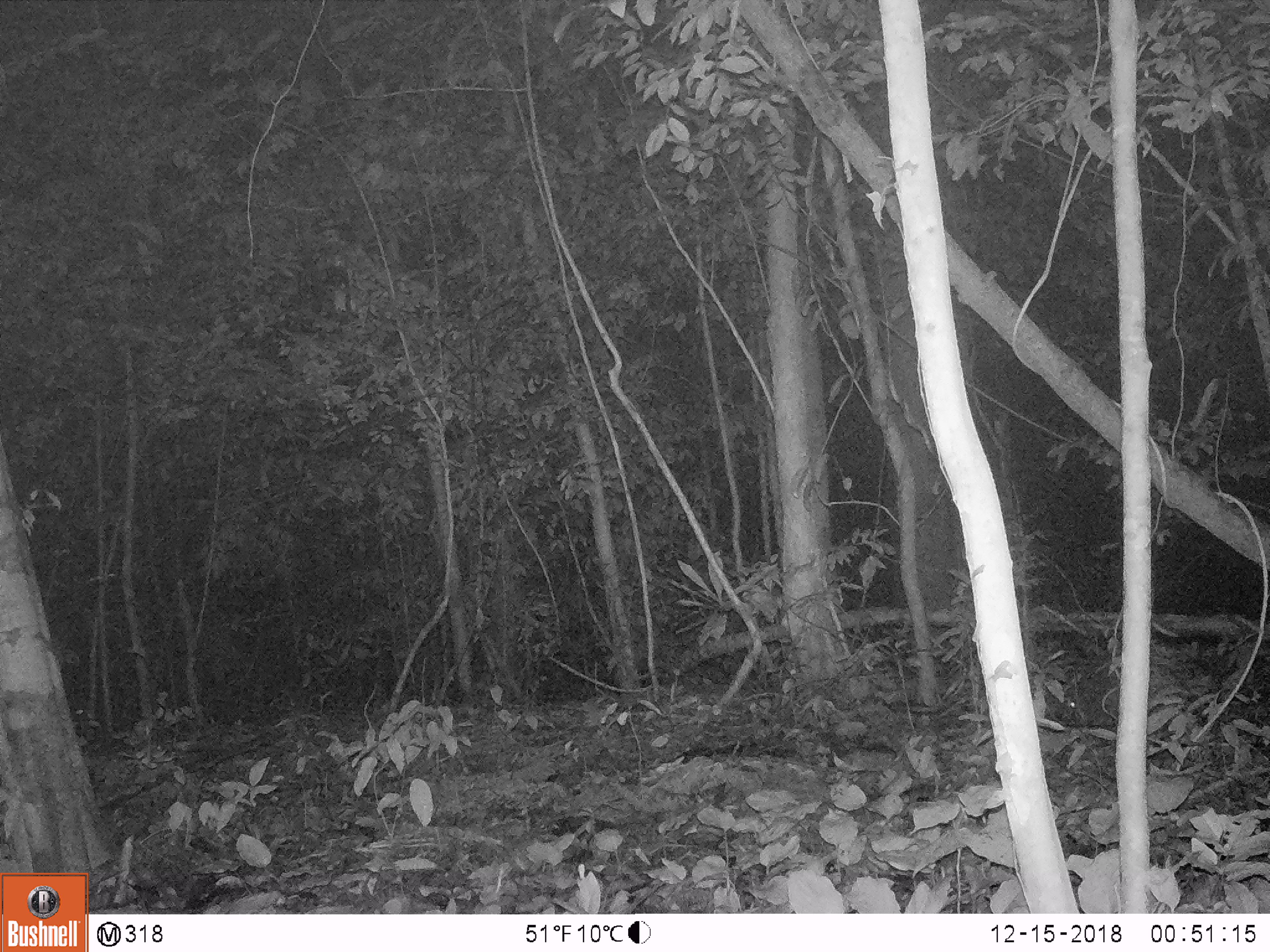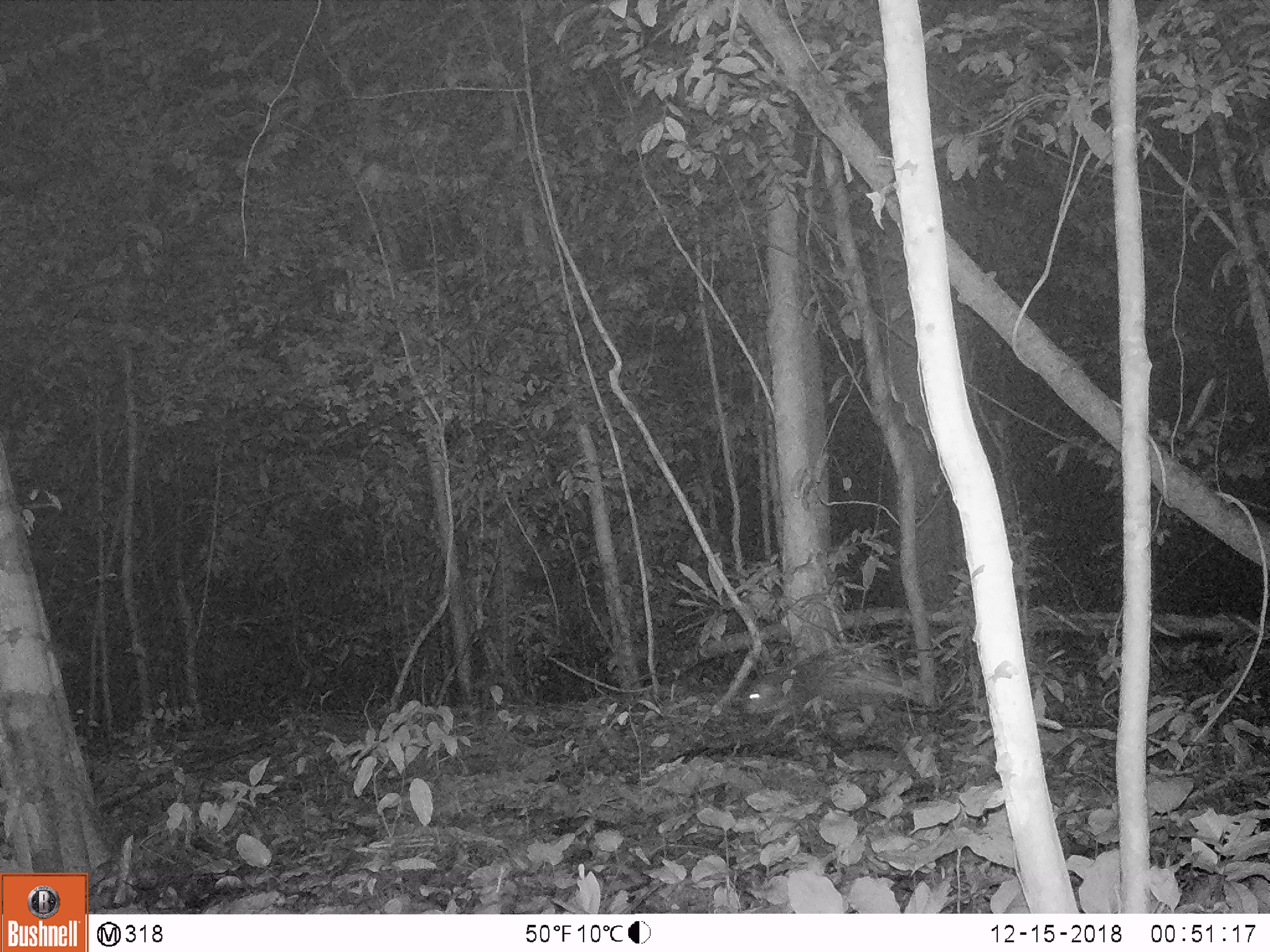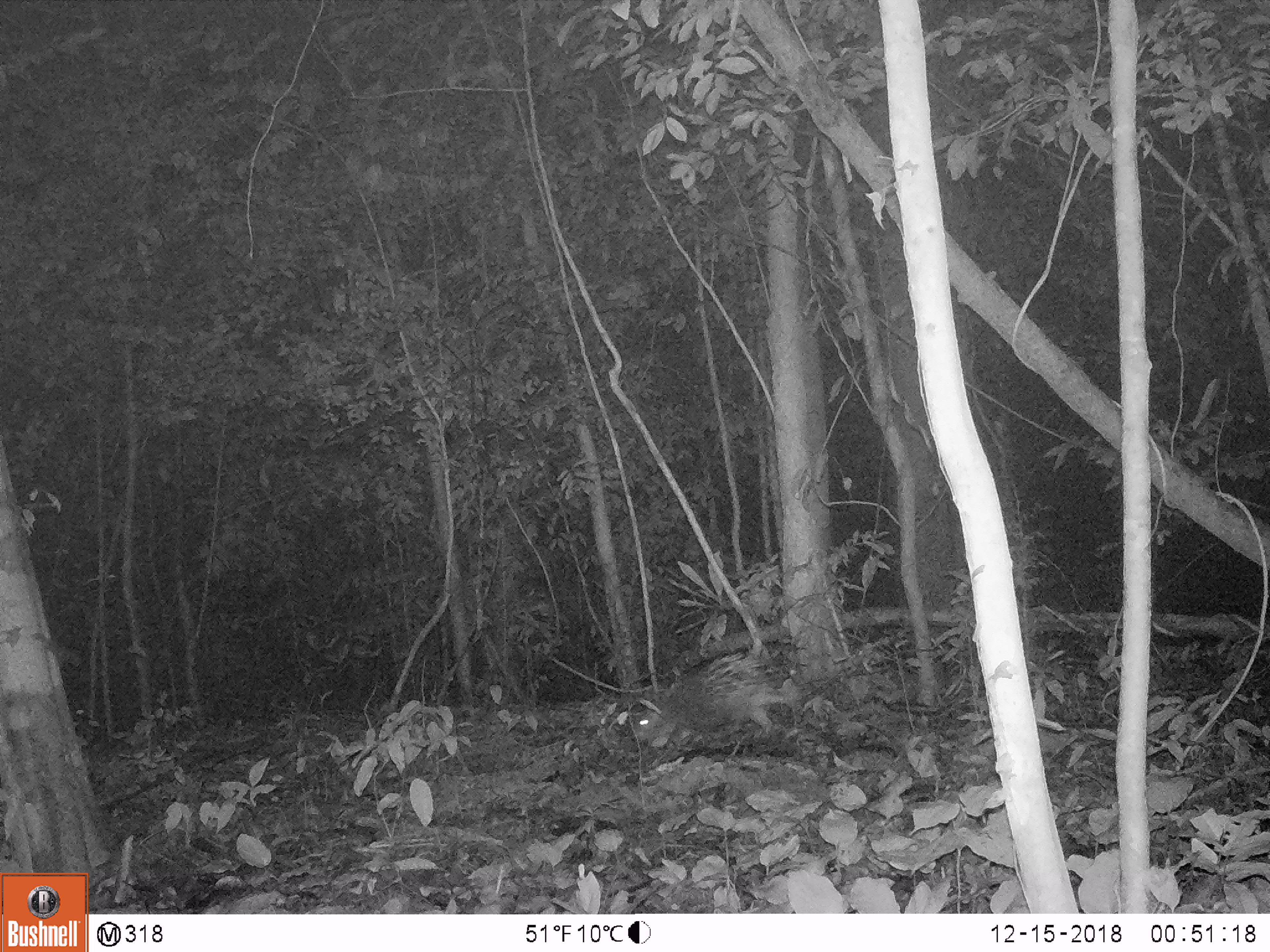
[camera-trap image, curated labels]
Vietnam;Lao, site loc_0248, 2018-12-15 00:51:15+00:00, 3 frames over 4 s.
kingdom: Animalia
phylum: Chordata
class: Mammalia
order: Rodentia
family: Hystricidae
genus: Hystrix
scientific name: Hystrix brachyura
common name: malayan porcupine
Malayan porcupine (Hystrix brachyura). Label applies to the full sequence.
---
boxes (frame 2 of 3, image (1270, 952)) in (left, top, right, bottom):
malayan porcupine: (742, 640, 925, 714)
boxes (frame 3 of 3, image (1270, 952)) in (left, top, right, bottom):
malayan porcupine: (631, 653, 801, 739)